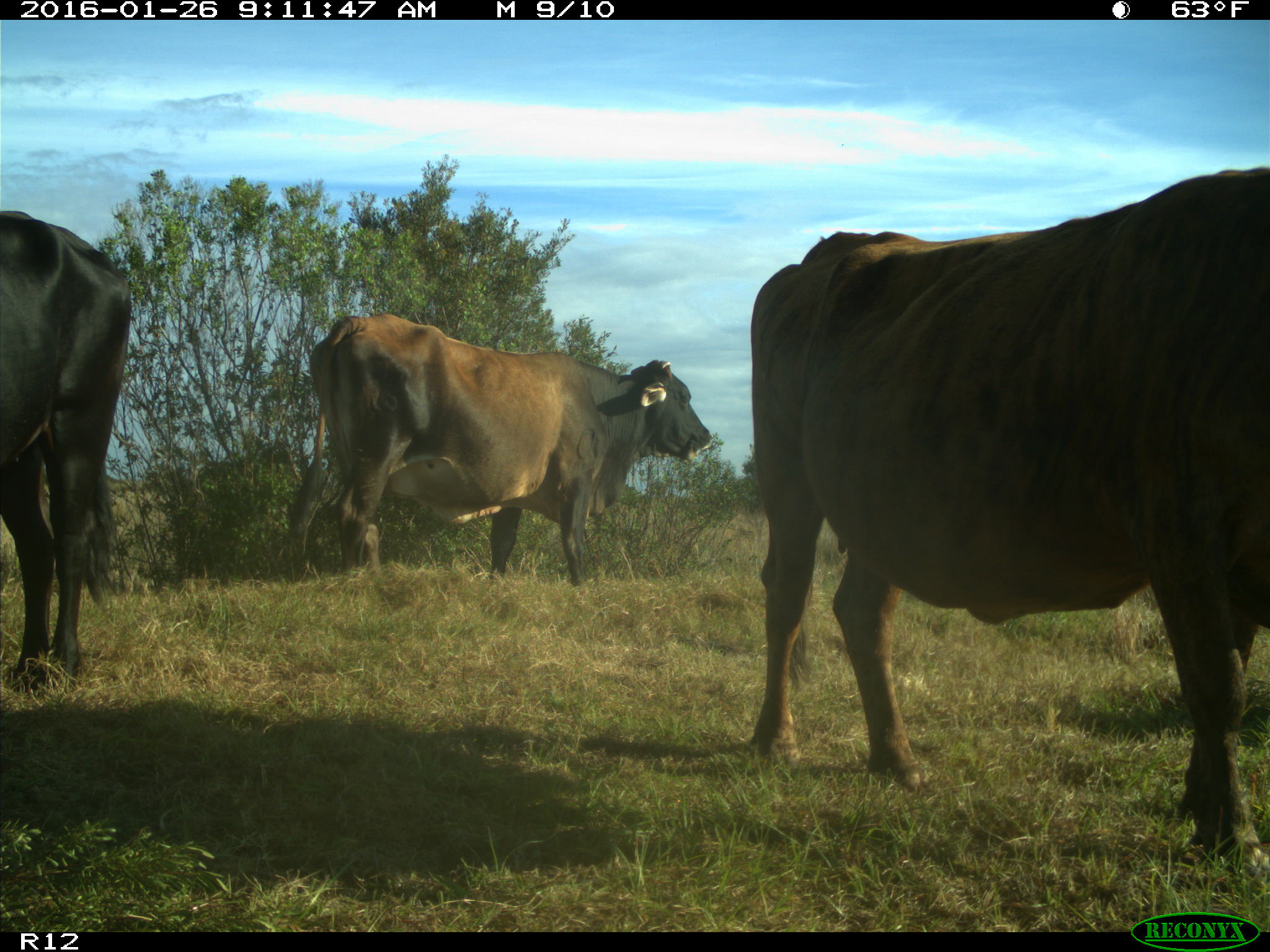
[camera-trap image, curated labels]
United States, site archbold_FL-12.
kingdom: Animalia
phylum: Chordata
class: Mammalia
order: Artiodactyla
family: Bovidae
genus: Bos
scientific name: Bos taurus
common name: domestic cow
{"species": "Bos taurus (domestic cow)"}